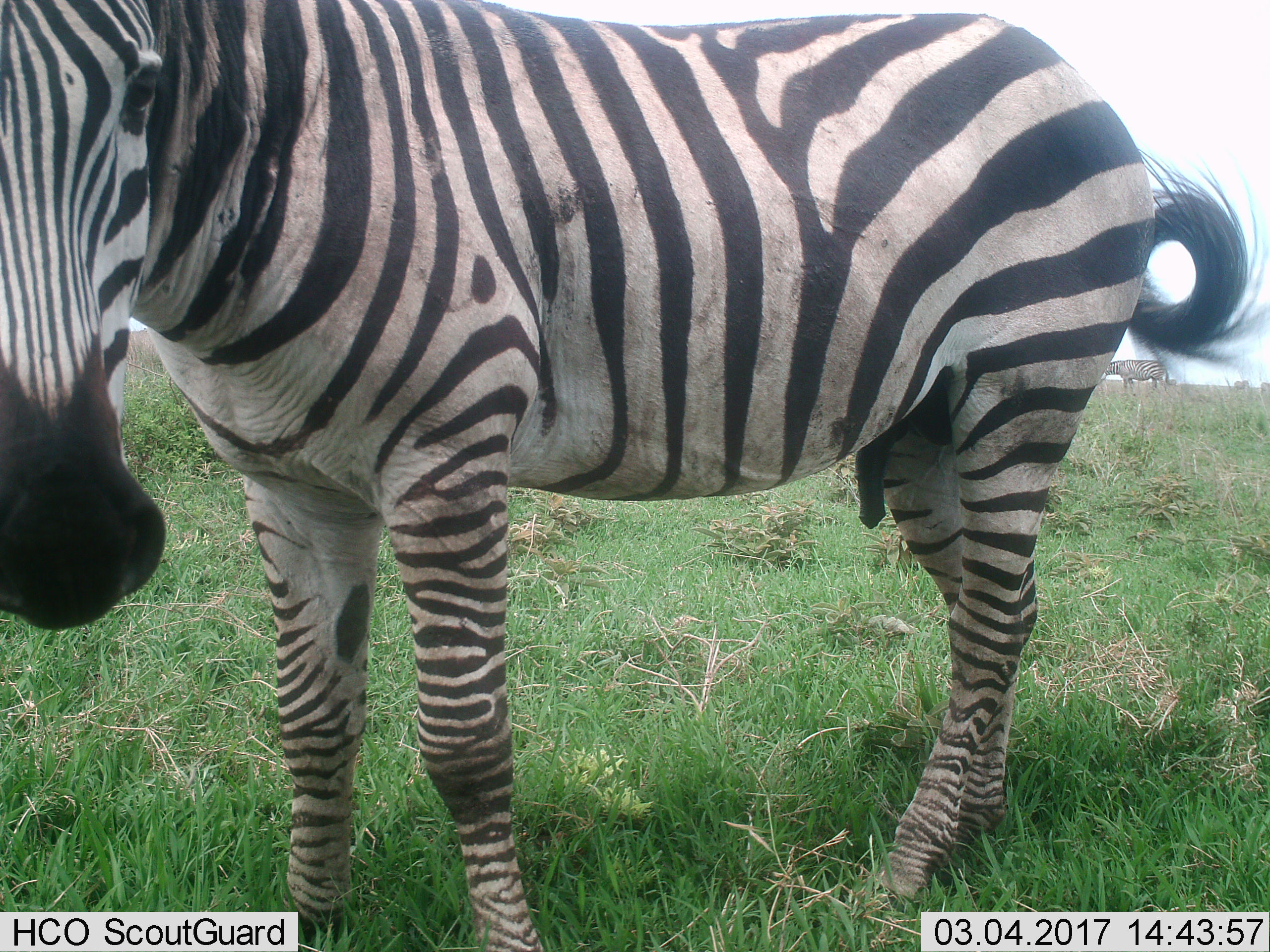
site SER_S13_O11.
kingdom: Animalia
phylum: Chordata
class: Mammalia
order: Perissodactyla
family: Equidae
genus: Equus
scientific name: Equus quagga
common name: plains zebra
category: zebraplains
Zebraplains (plains zebra) (Equus quagga), count 4. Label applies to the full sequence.